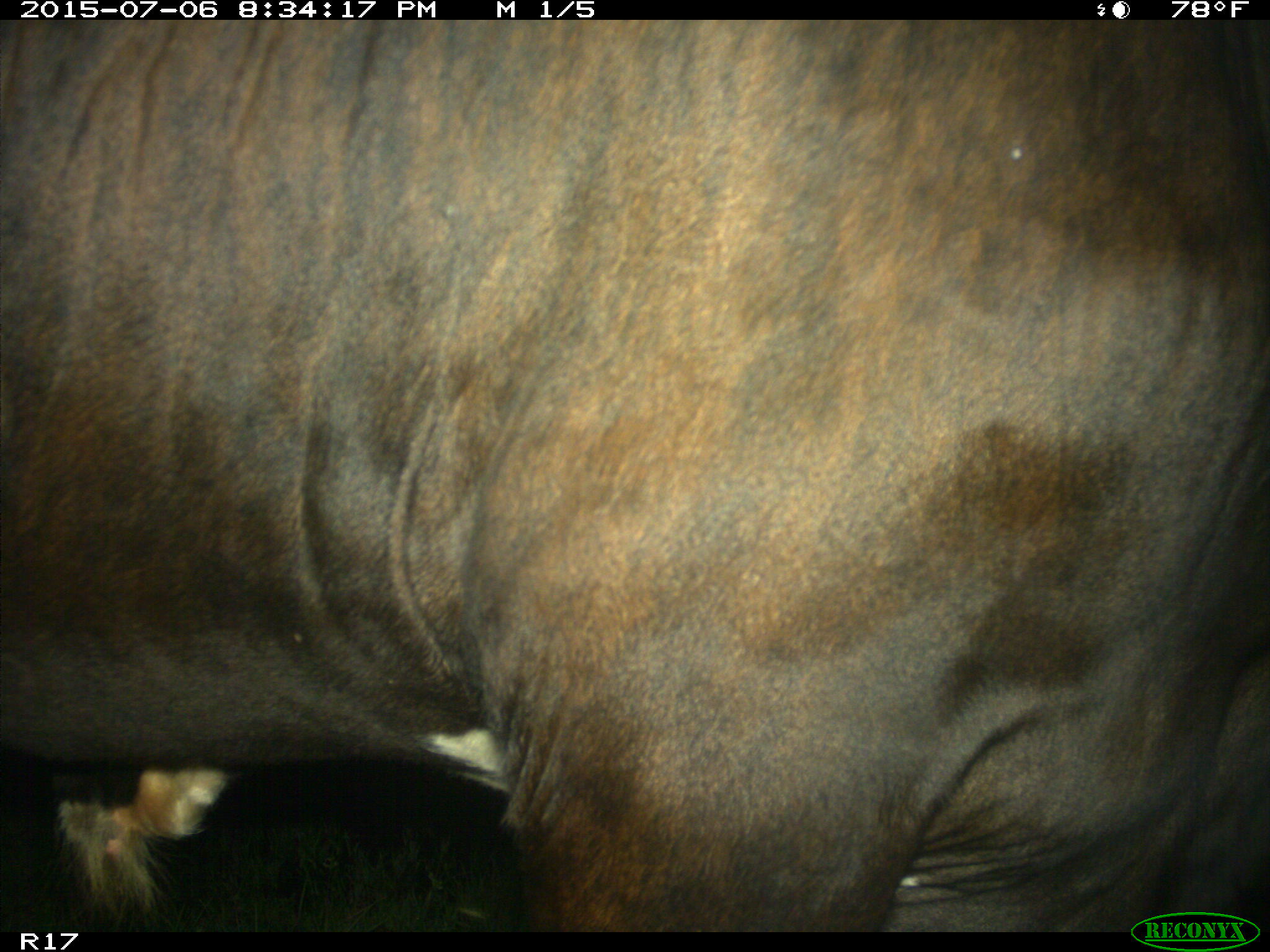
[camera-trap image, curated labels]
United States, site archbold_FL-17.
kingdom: Animalia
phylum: Chordata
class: Mammalia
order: Artiodactyla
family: Bovidae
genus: Bos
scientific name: Bos taurus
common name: domestic cow